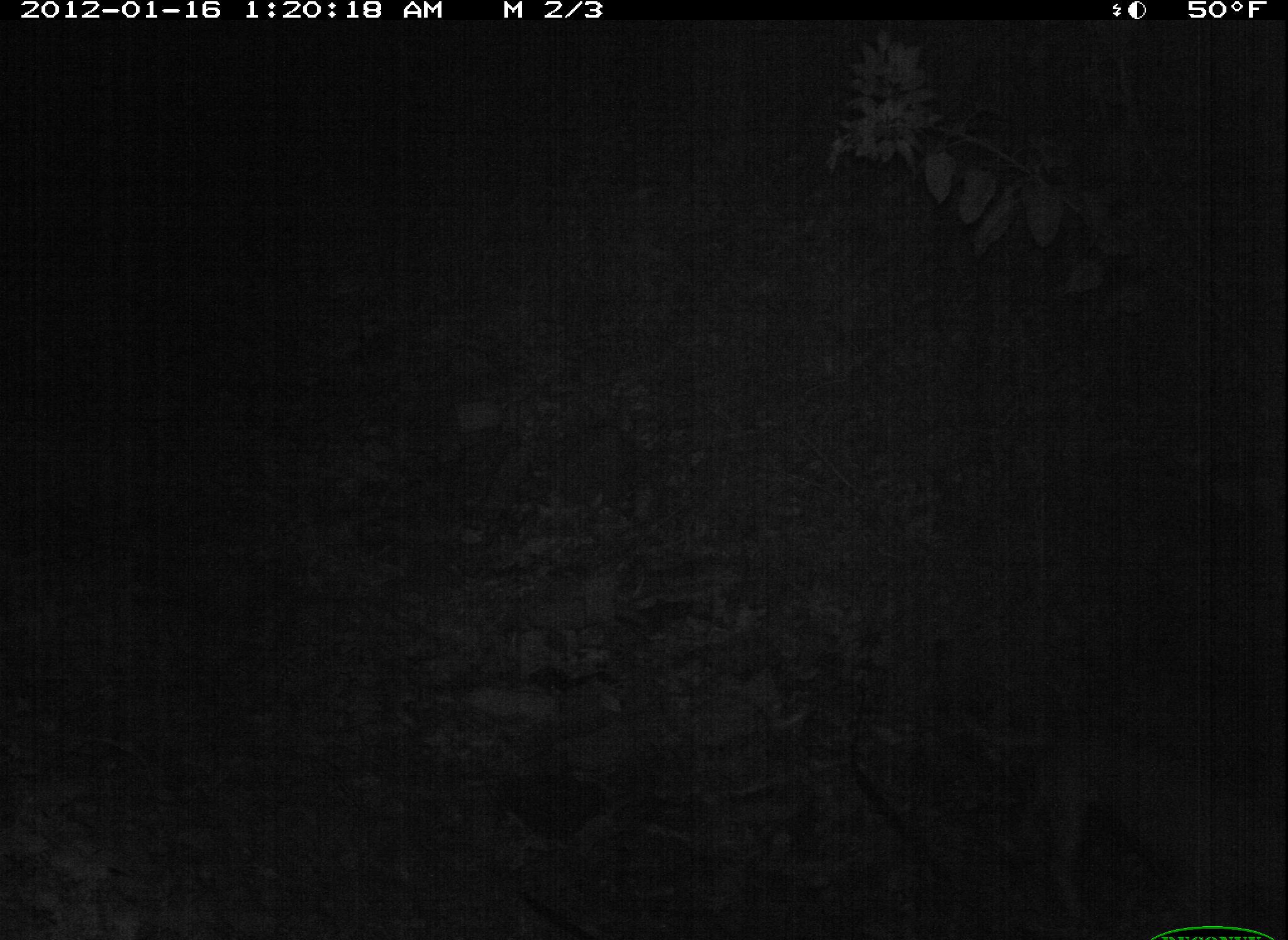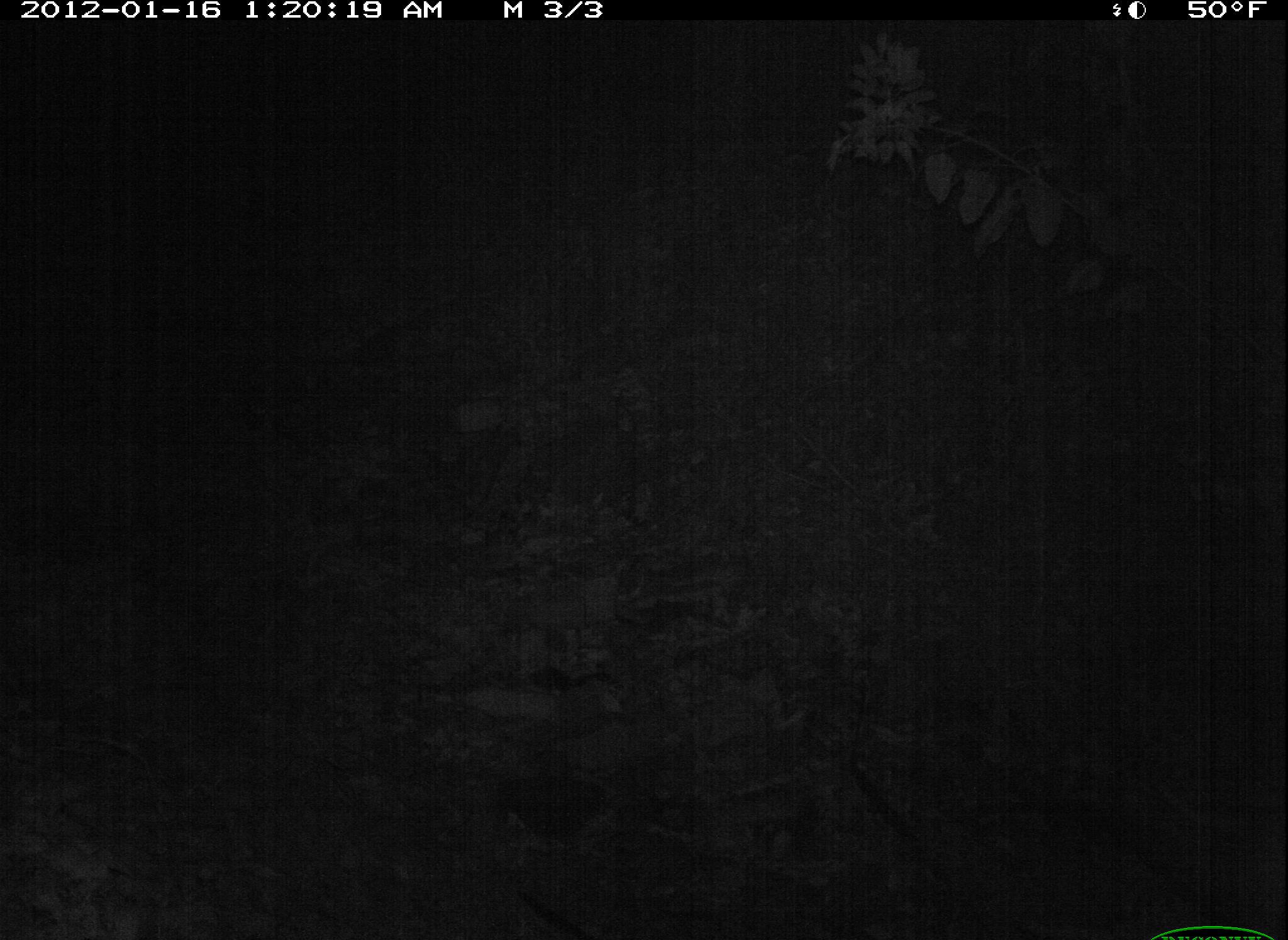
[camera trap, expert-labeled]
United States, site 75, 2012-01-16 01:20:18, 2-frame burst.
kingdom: Animalia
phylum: Chordata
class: Mammalia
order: Carnivora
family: Canidae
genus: Canis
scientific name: Canis familiaris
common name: domestic dog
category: dog